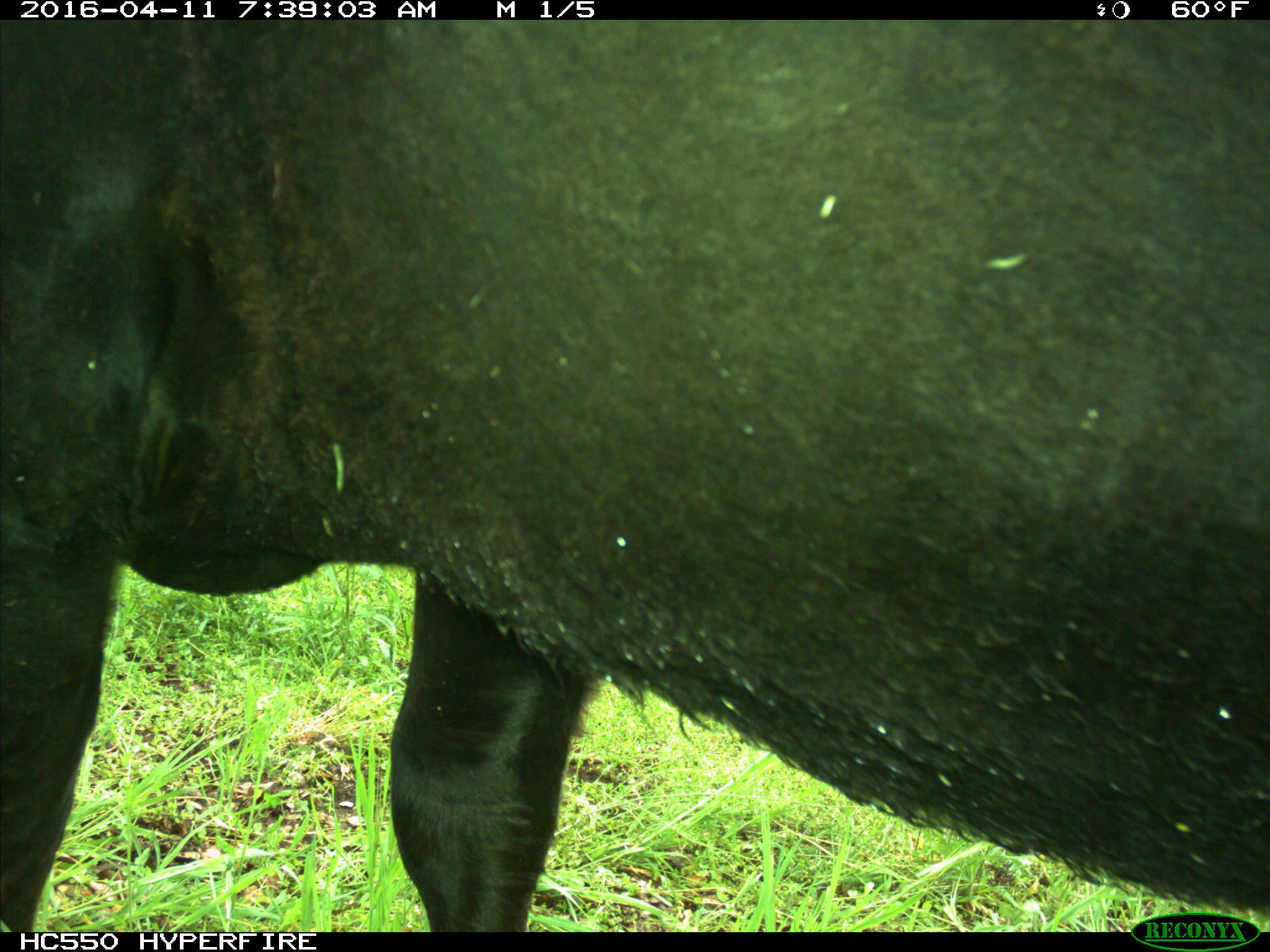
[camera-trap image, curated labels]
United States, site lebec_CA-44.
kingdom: Animalia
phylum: Chordata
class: Mammalia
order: Artiodactyla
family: Bovidae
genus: Bos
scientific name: Bos taurus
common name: domestic cow